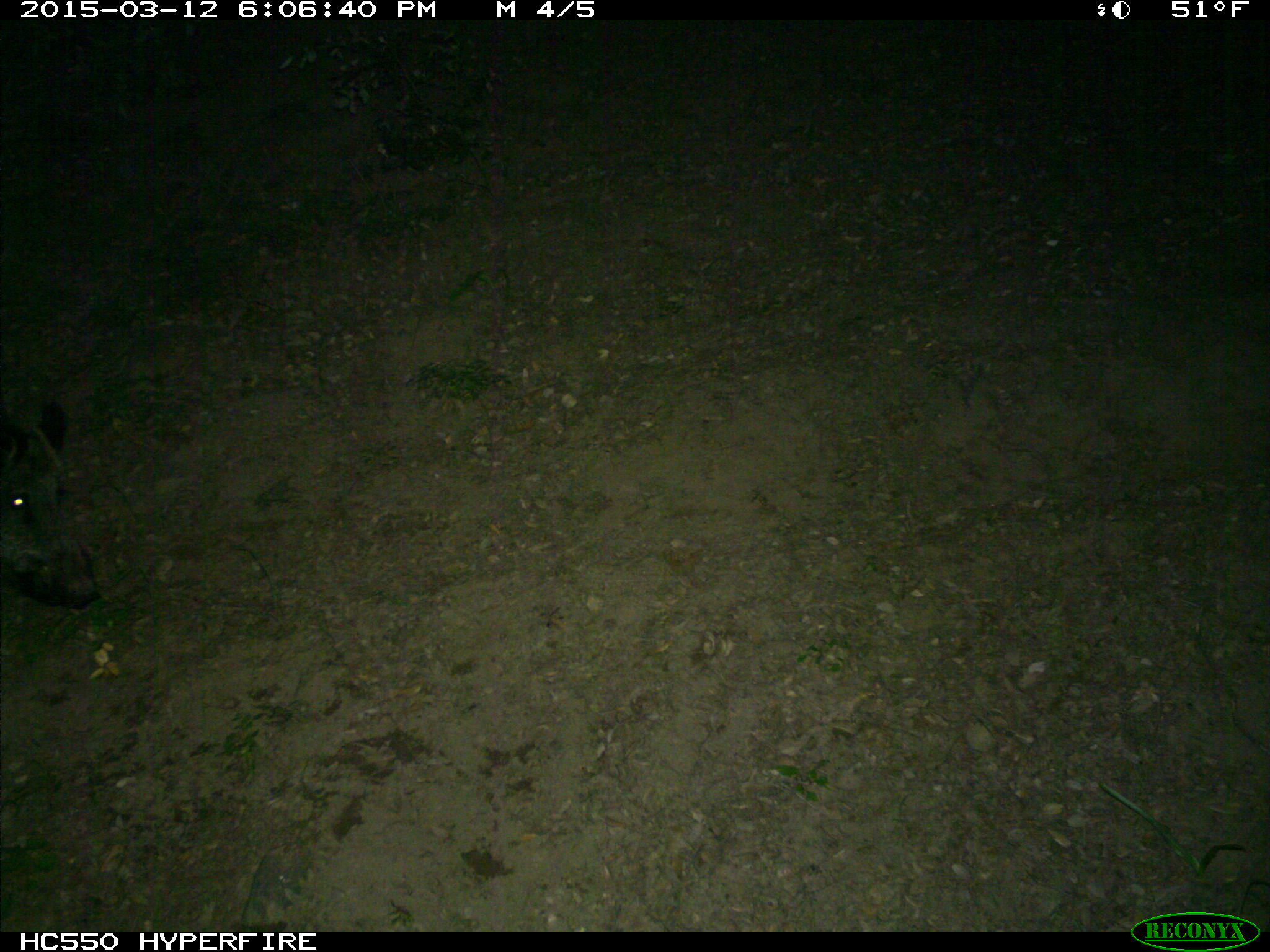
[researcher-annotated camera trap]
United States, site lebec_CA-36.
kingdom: Animalia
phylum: Chordata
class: Mammalia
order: Artiodactyla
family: Suidae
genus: Sus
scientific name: Sus scrofa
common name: wild boar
Sus scrofa (wild boar).